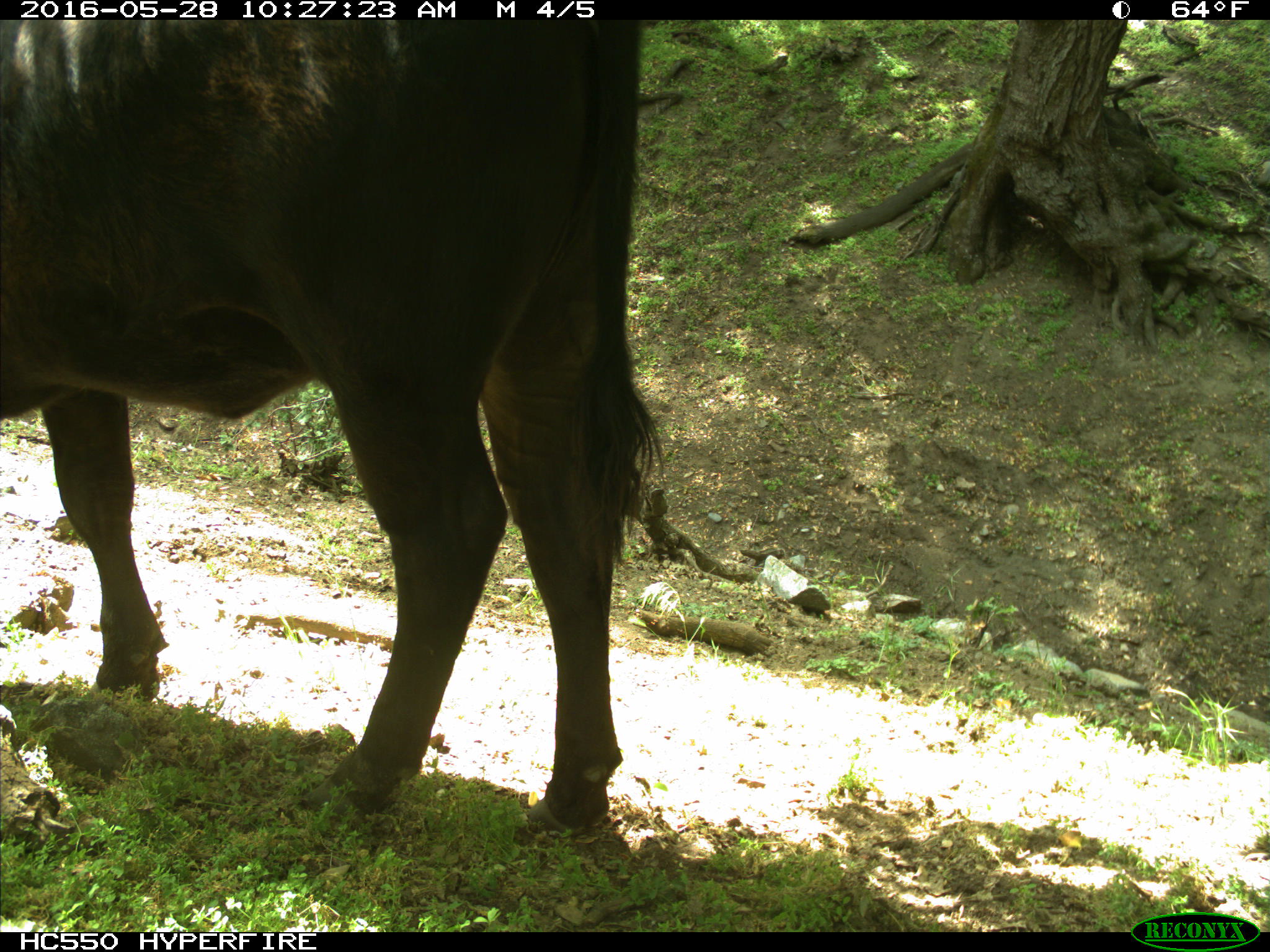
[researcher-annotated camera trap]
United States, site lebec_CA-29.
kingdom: Animalia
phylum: Chordata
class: Mammalia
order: Artiodactyla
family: Bovidae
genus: Bos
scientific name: Bos taurus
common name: domestic cow